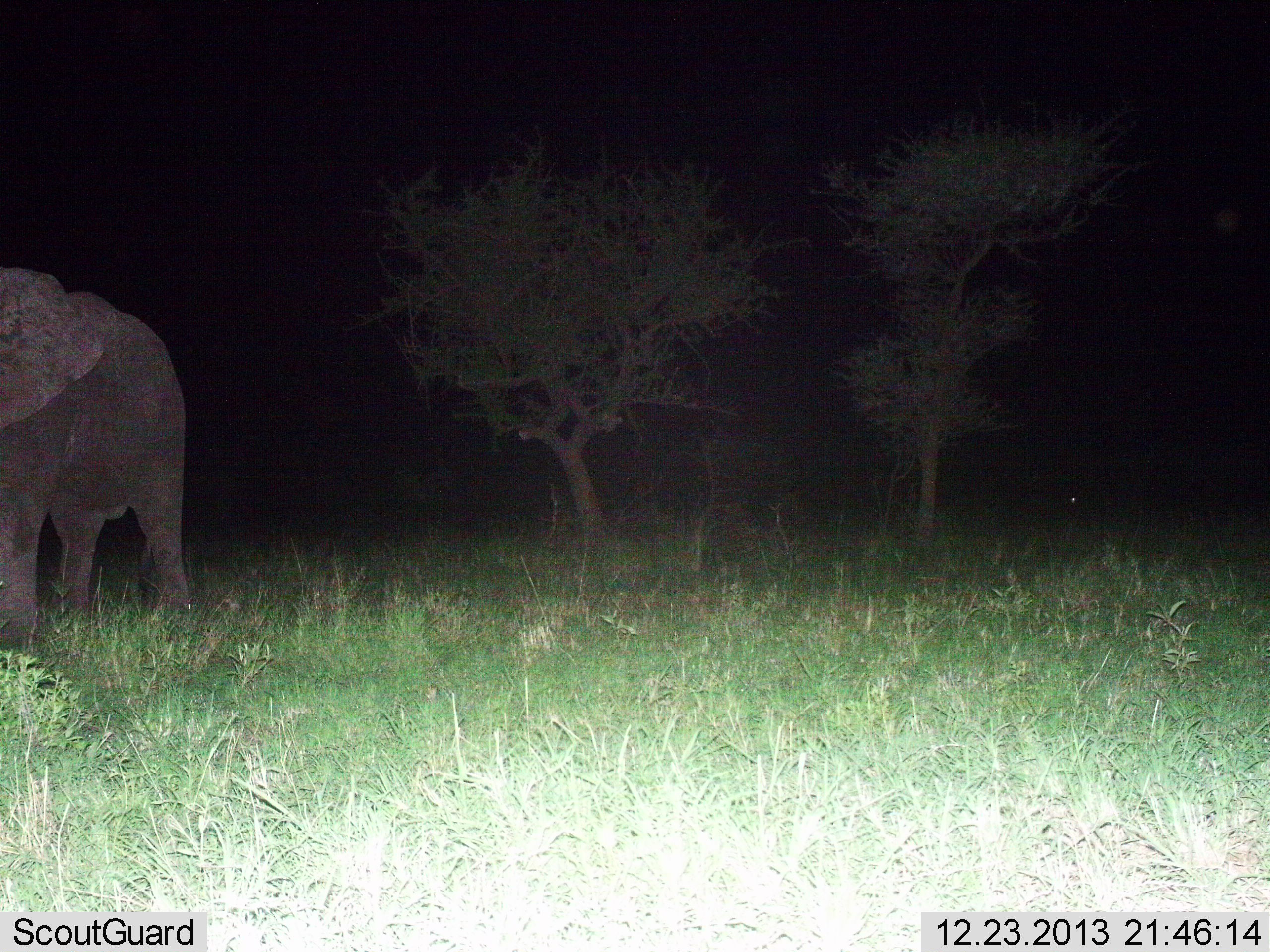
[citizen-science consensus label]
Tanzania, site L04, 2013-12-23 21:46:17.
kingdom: Animalia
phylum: Chordata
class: Mammalia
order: Proboscidea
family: Elephantidae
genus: Loxodonta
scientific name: Loxodonta africana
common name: african bush elephant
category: elephant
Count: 1.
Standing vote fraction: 81%.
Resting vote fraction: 3%.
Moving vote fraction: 22%.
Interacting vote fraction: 3%.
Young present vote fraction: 0%.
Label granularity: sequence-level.